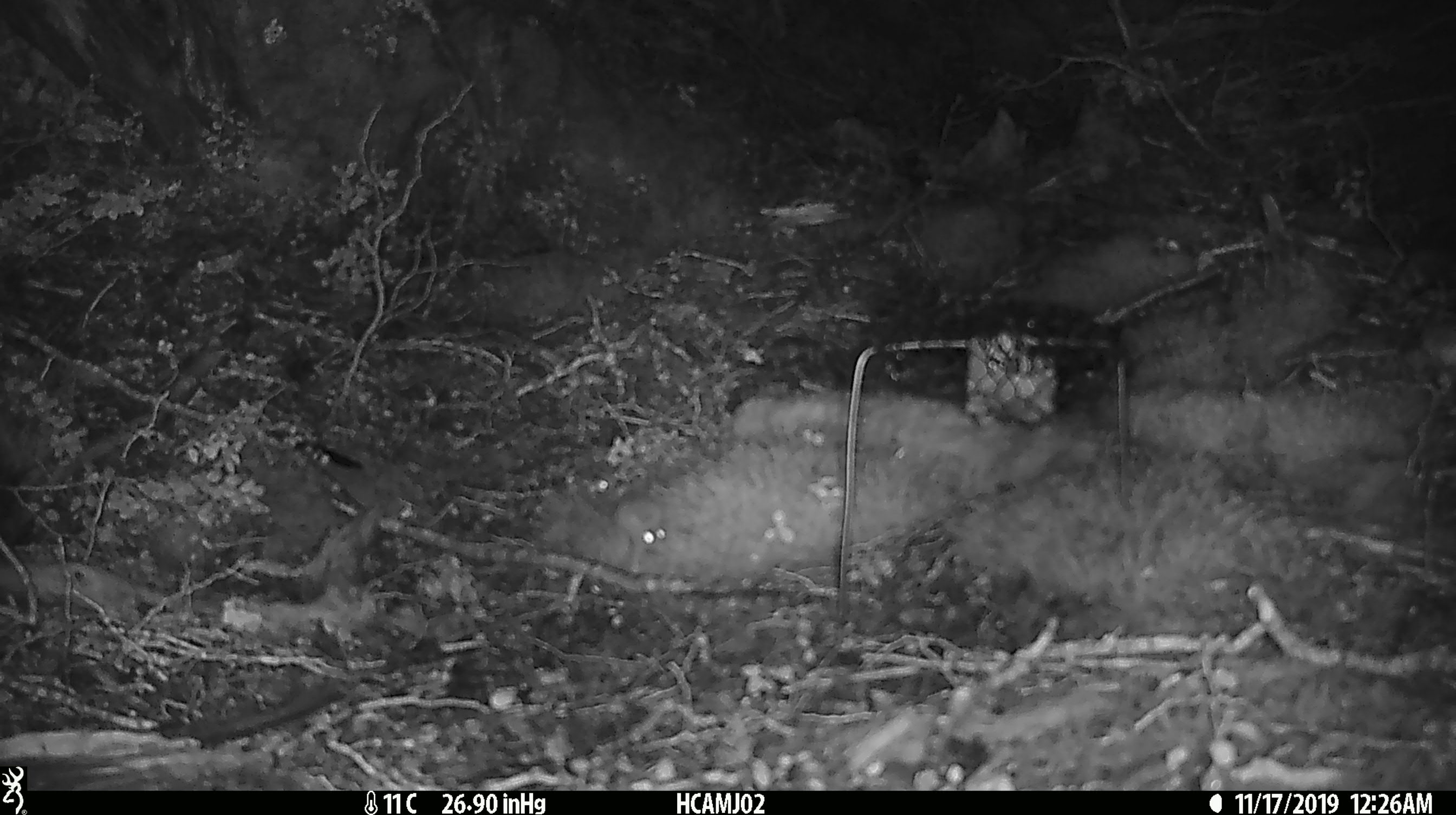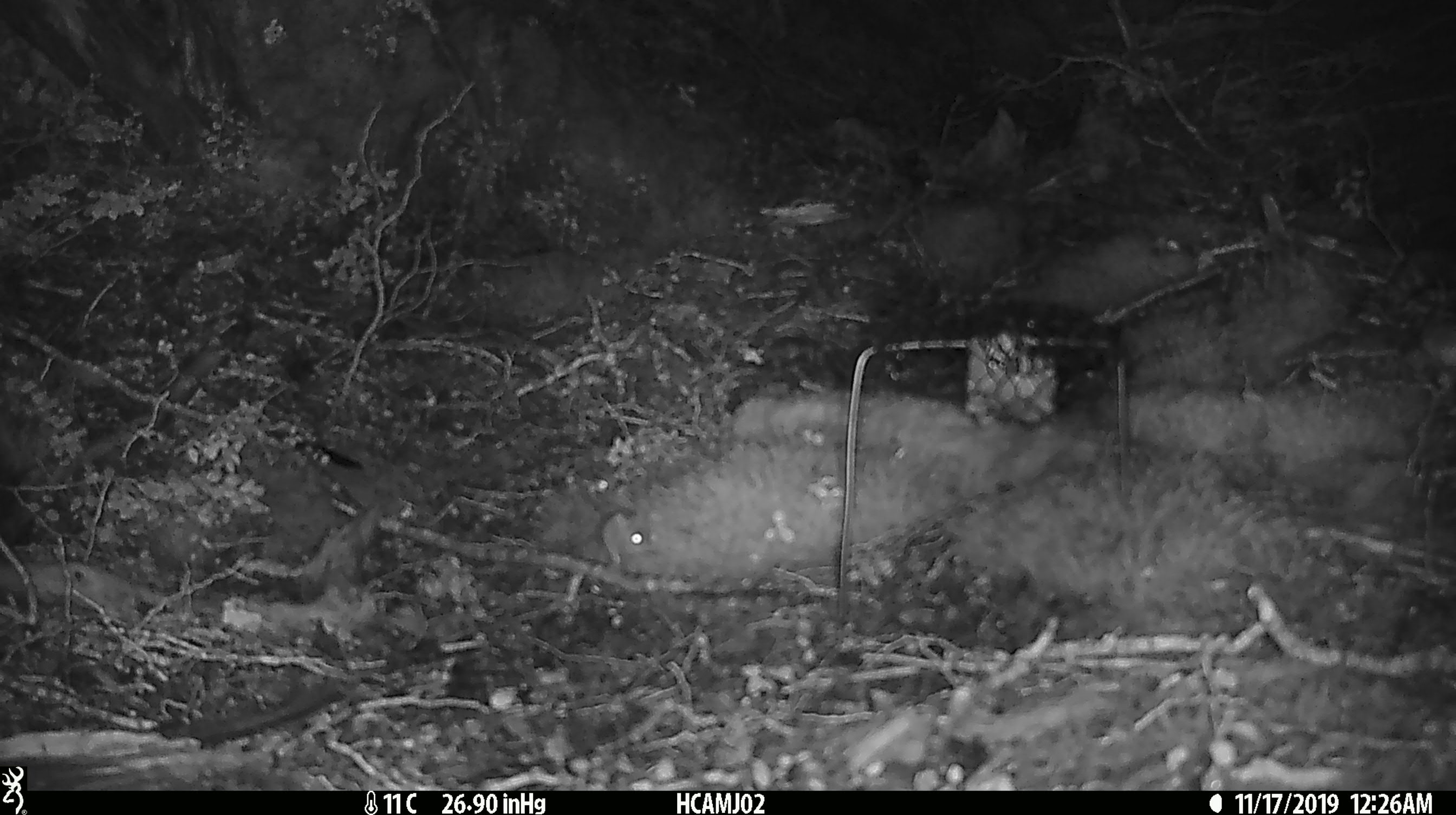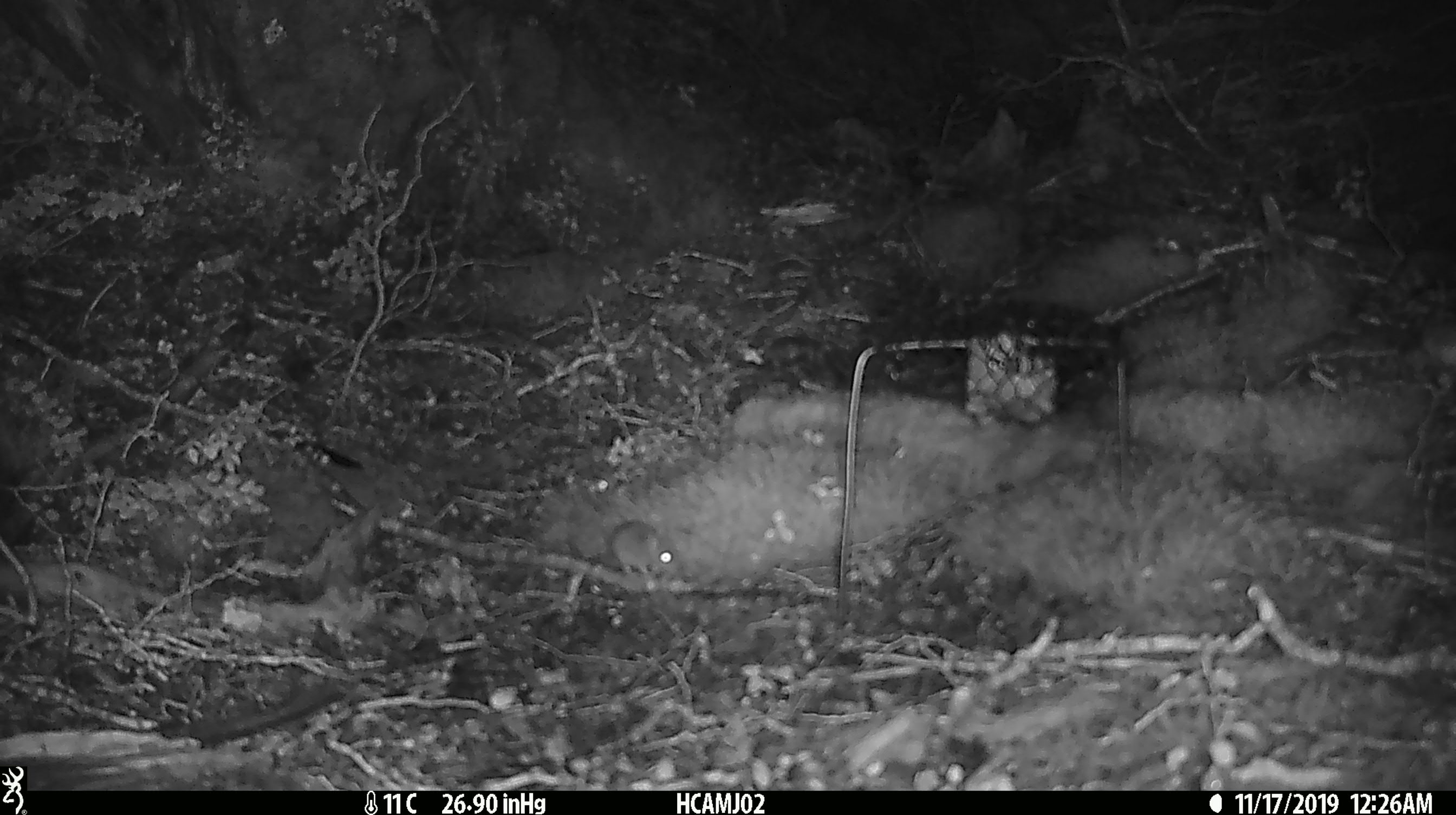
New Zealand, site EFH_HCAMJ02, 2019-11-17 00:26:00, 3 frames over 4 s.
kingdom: Animalia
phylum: Chordata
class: Mammalia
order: Rodentia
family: Muridae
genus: Mus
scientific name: Mus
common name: mouse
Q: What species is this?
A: Mouse (Mus).